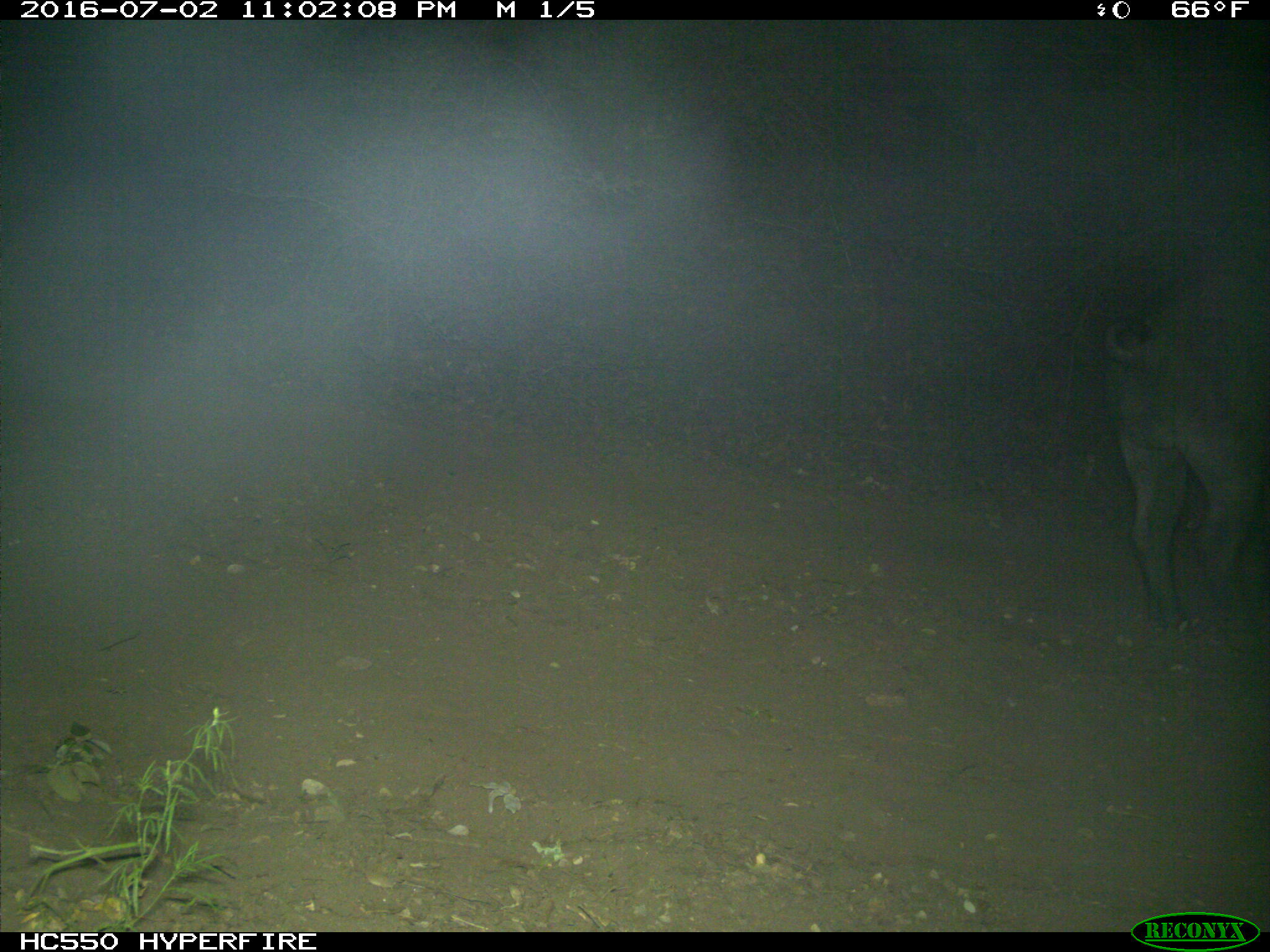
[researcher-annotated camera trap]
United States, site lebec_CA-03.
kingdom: Animalia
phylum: Chordata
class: Mammalia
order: Artiodactyla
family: Suidae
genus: Sus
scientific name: Sus scrofa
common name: wild boar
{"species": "Sus scrofa (wild boar)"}